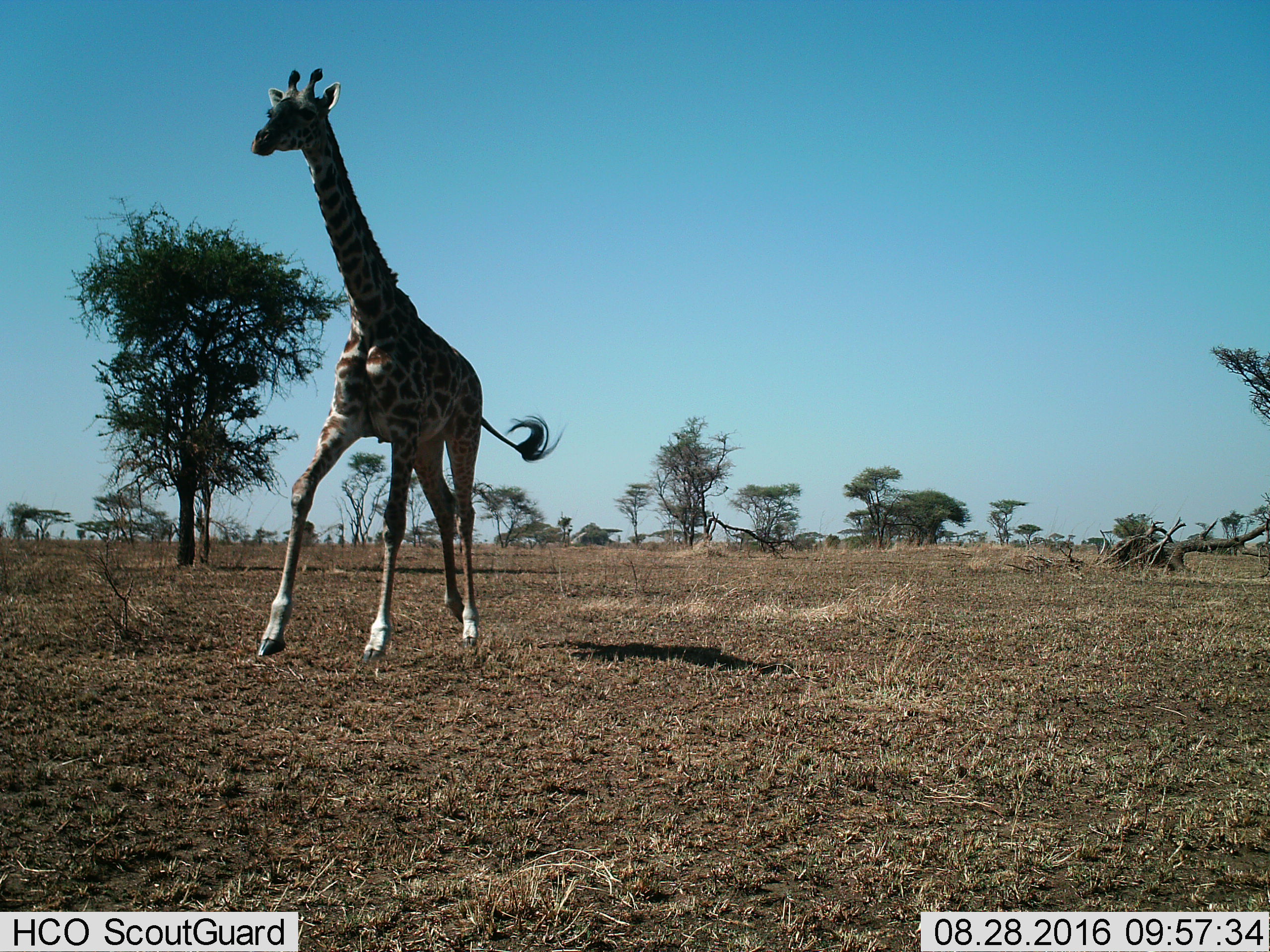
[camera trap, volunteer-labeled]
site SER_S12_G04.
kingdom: Animalia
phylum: Chordata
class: Mammalia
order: Artiodactyla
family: Giraffidae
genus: Giraffa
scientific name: Giraffa camelopardalis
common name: giraffe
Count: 1.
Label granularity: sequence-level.